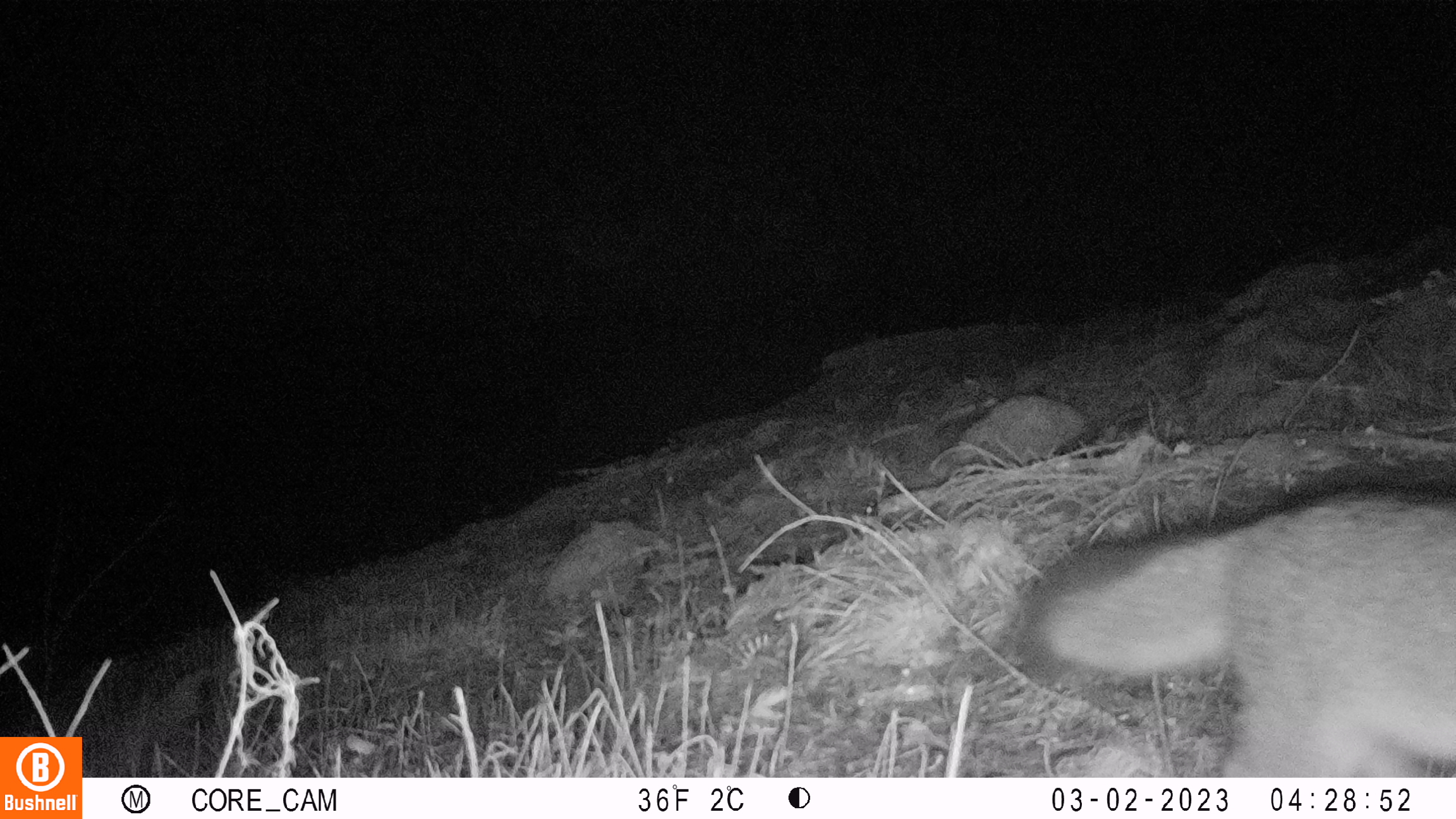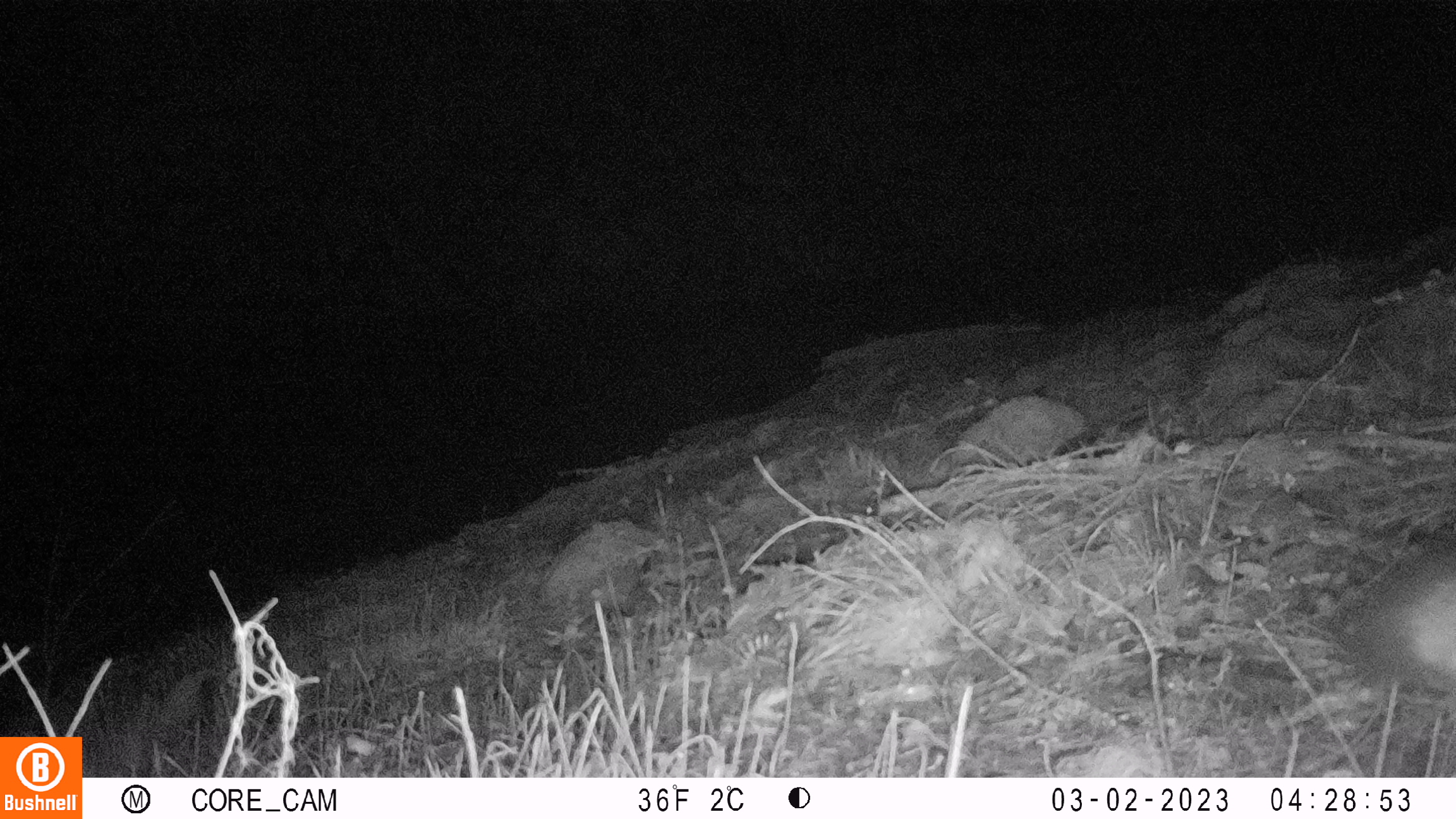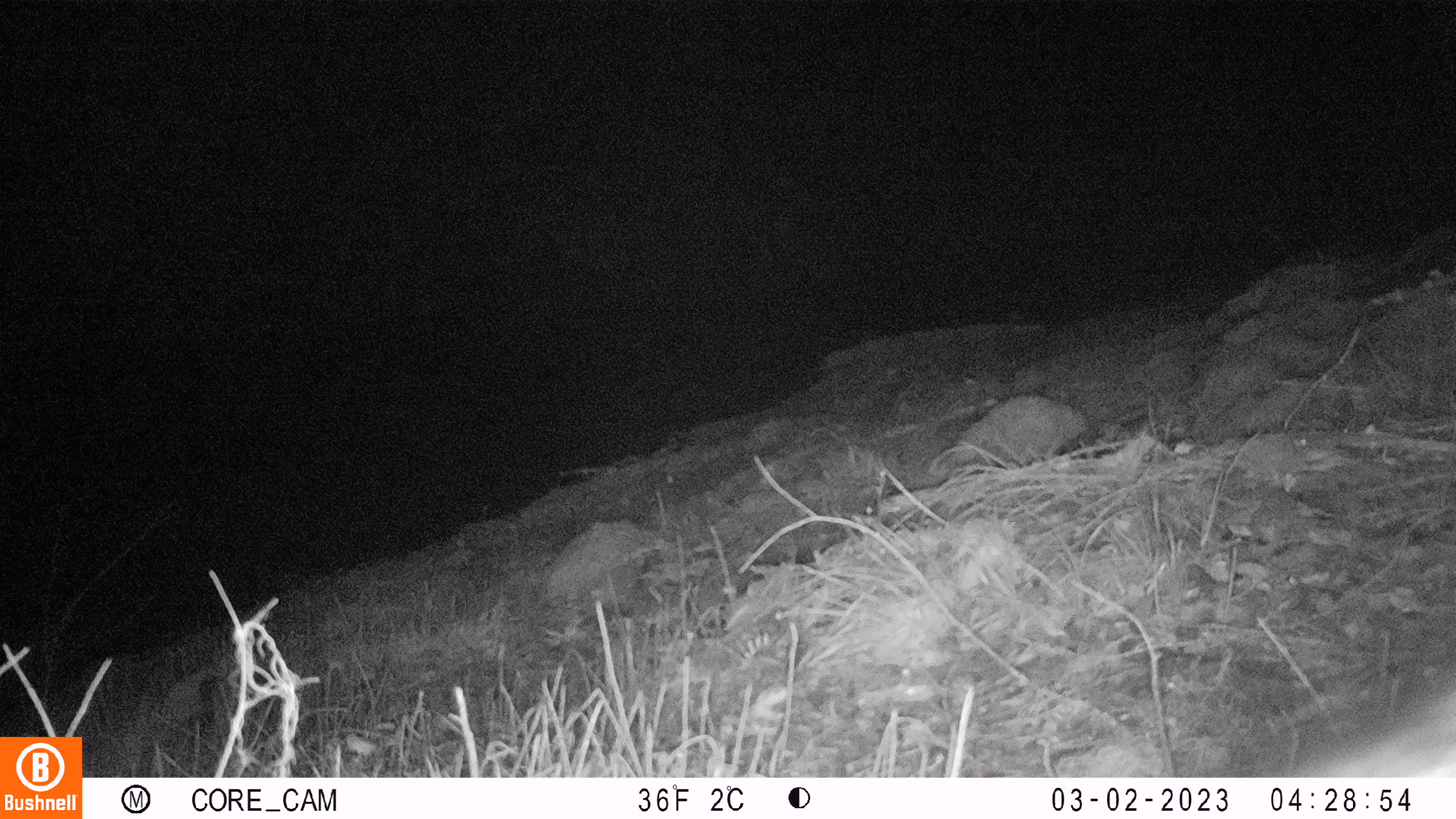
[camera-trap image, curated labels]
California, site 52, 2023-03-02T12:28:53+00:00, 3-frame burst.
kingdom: Animalia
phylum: Chordata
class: Mammalia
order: Carnivora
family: Canidae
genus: Urocyon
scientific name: Urocyon cinereoargenteus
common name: gray fox